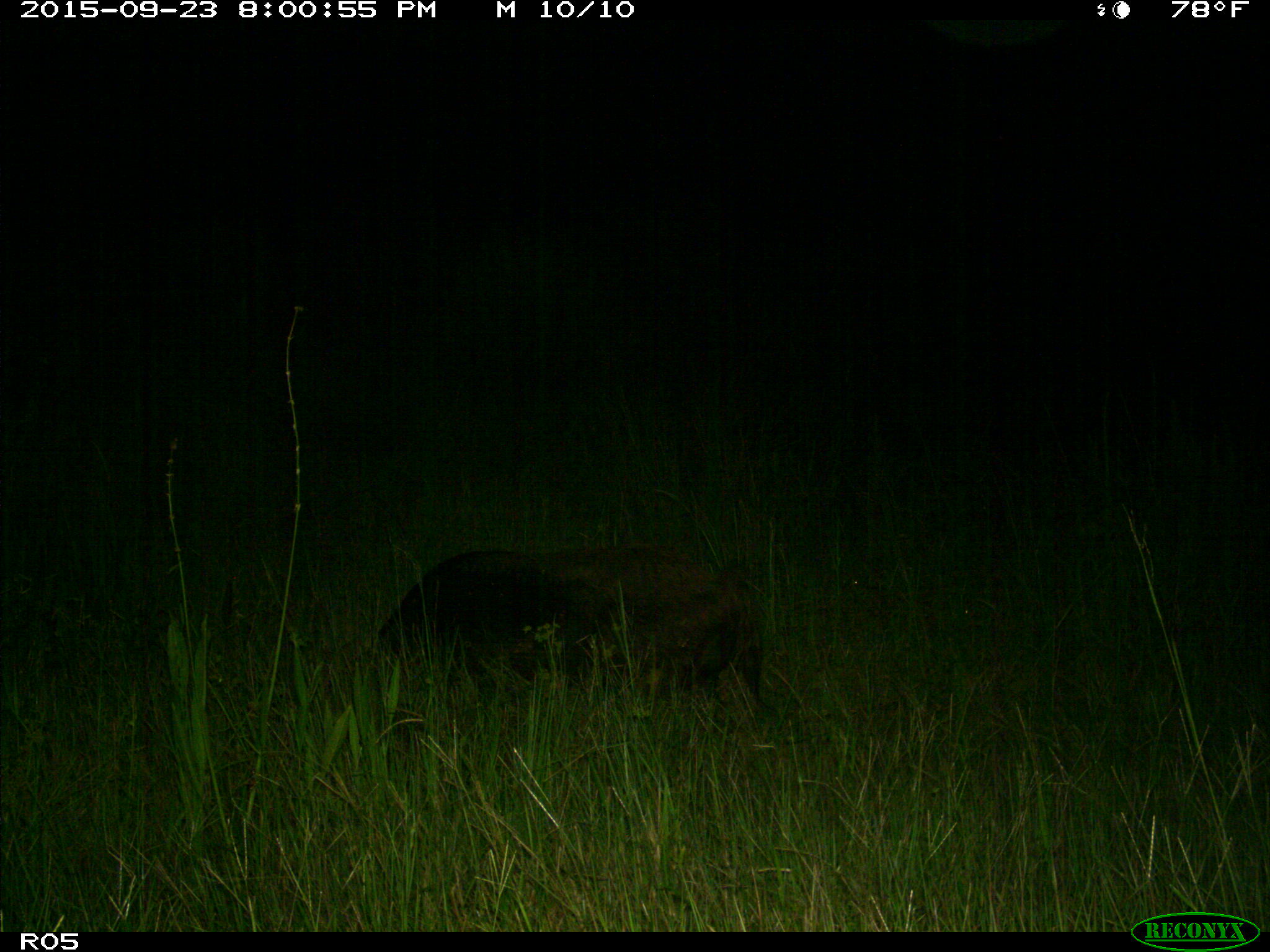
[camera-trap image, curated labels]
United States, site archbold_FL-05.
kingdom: Animalia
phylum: Chordata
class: Mammalia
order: Artiodactyla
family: Suidae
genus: Sus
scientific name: Sus scrofa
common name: wild boar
Sus scrofa (wild boar).